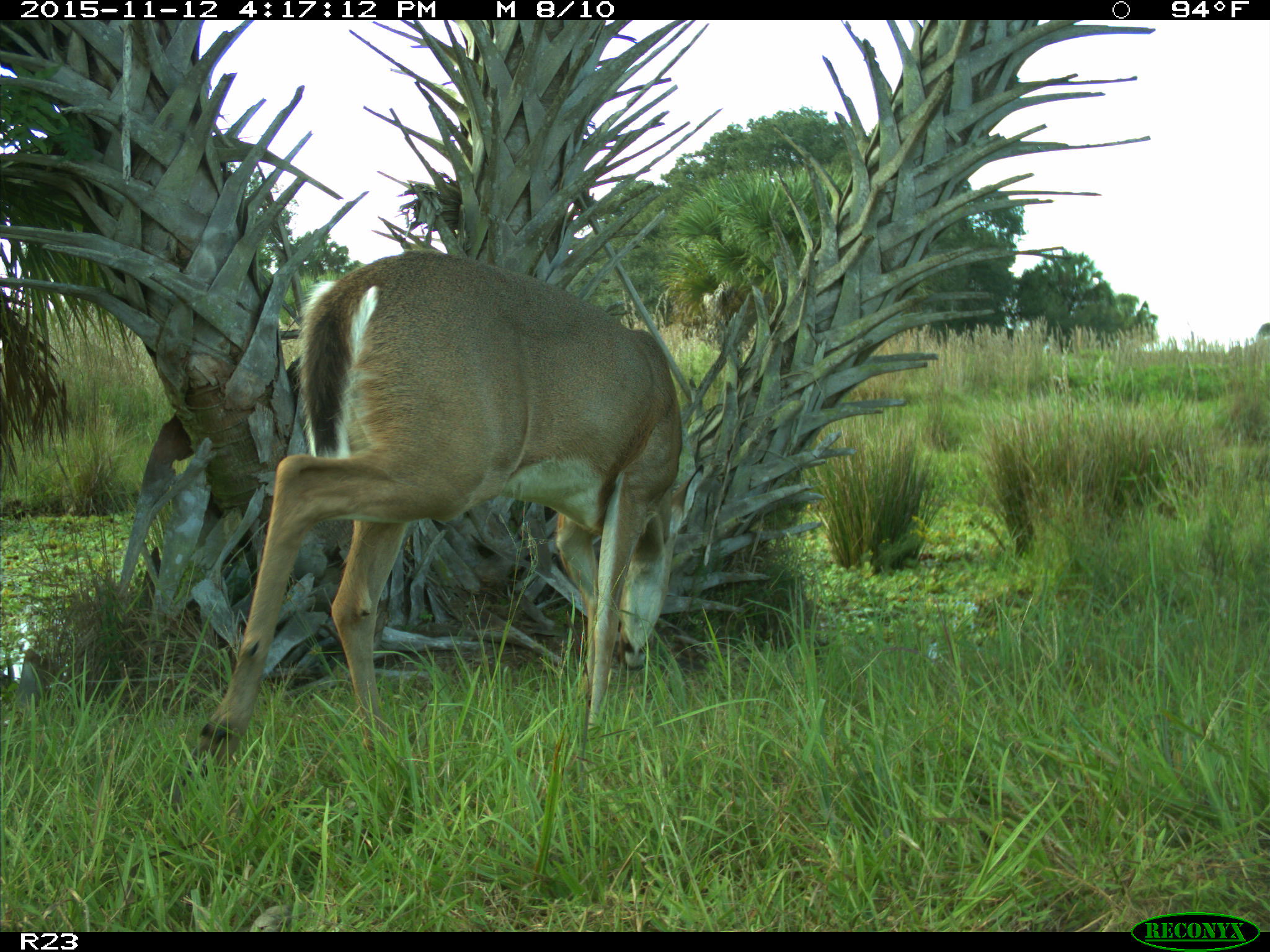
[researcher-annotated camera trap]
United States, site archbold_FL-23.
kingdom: Animalia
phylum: Chordata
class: Mammalia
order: Artiodactyla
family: Cervidae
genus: Odocoileus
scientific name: Odocoileus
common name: deer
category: unidentified deer